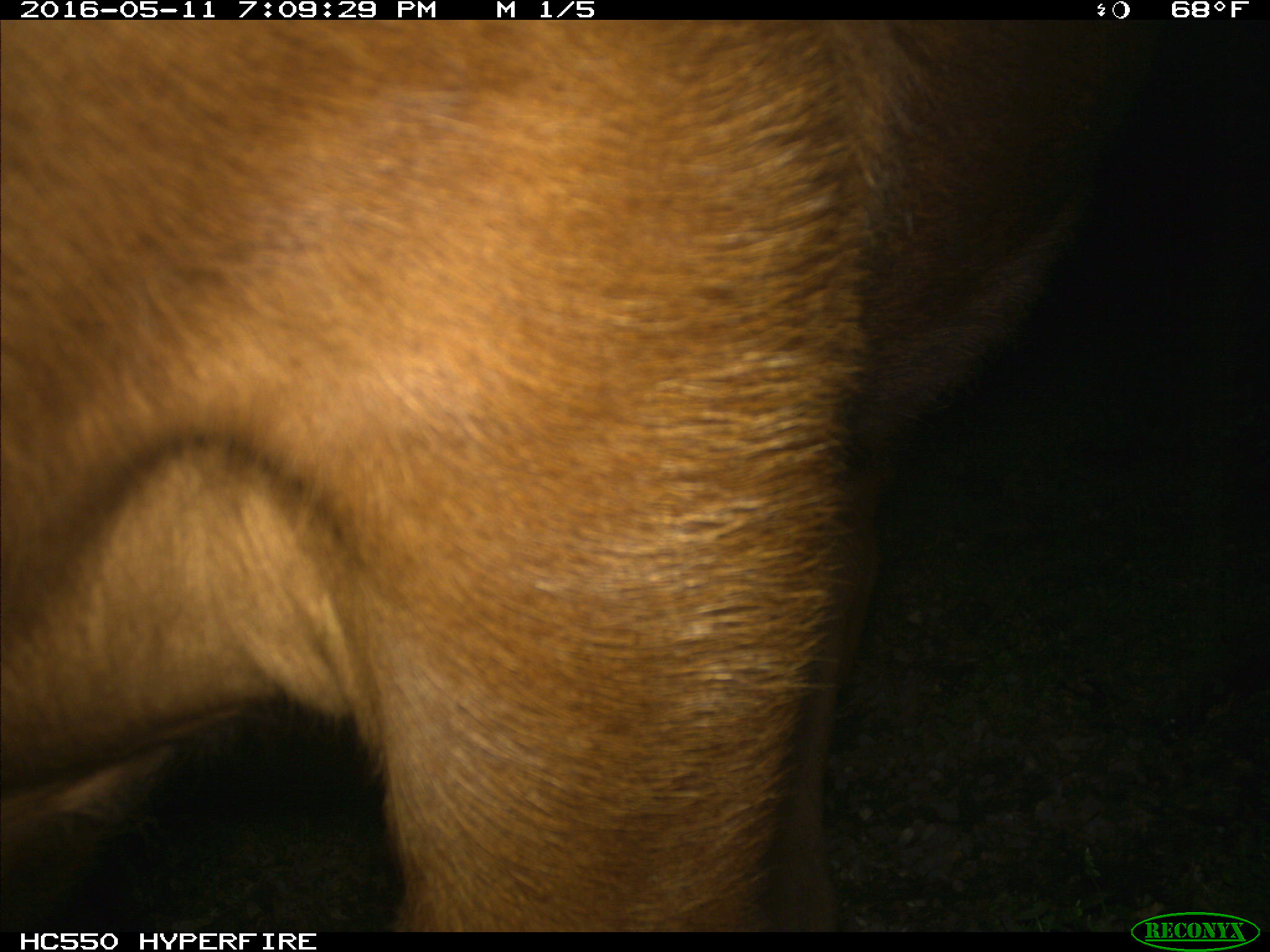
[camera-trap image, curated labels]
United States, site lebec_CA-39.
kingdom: Animalia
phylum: Chordata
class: Mammalia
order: Artiodactyla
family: Bovidae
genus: Bos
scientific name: Bos taurus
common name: domestic cow